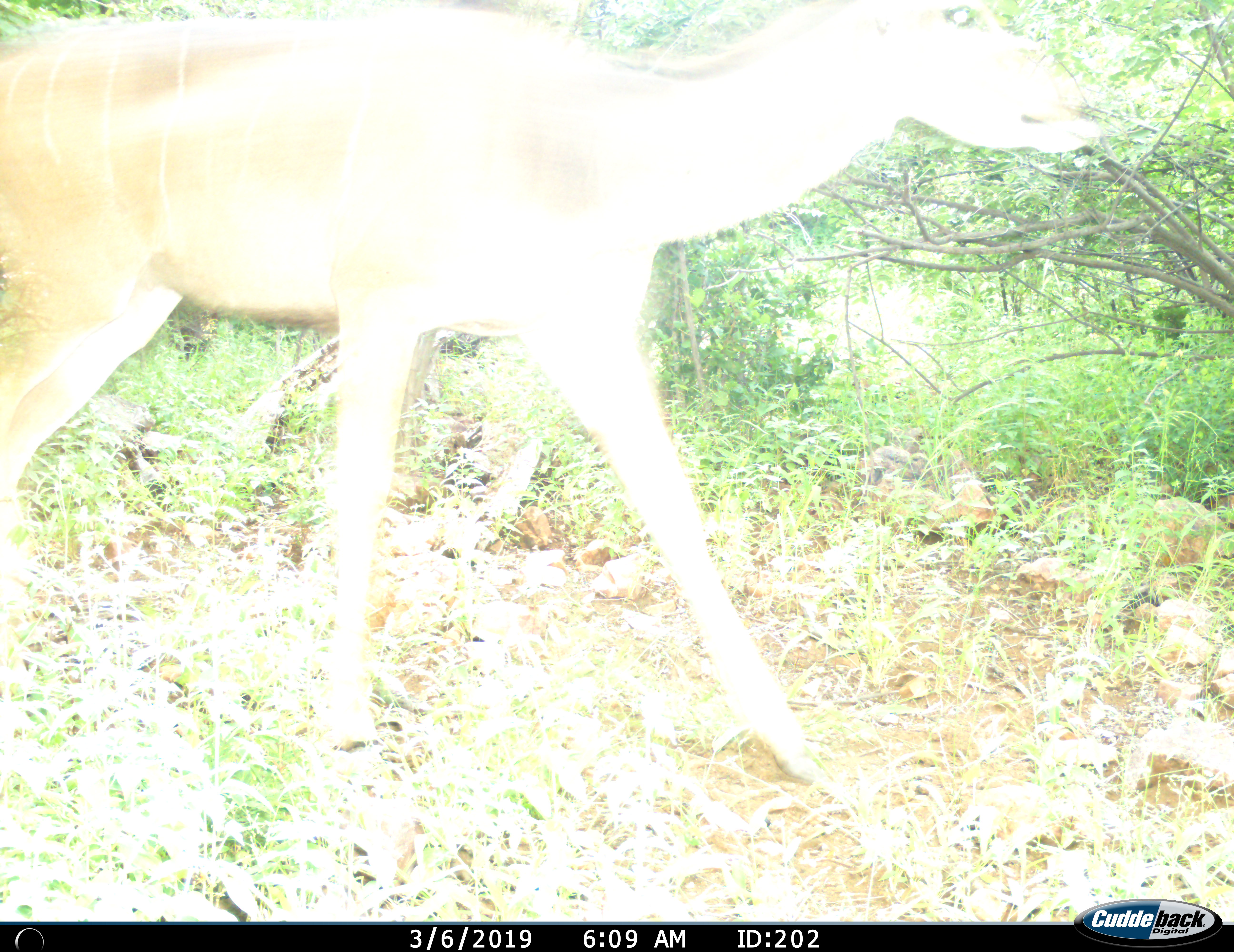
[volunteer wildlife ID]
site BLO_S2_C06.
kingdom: Animalia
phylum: Chordata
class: Mammalia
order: Artiodactyla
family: Bovidae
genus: Tragelaphus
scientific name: Tragelaphus angasii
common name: nyala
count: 1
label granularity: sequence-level